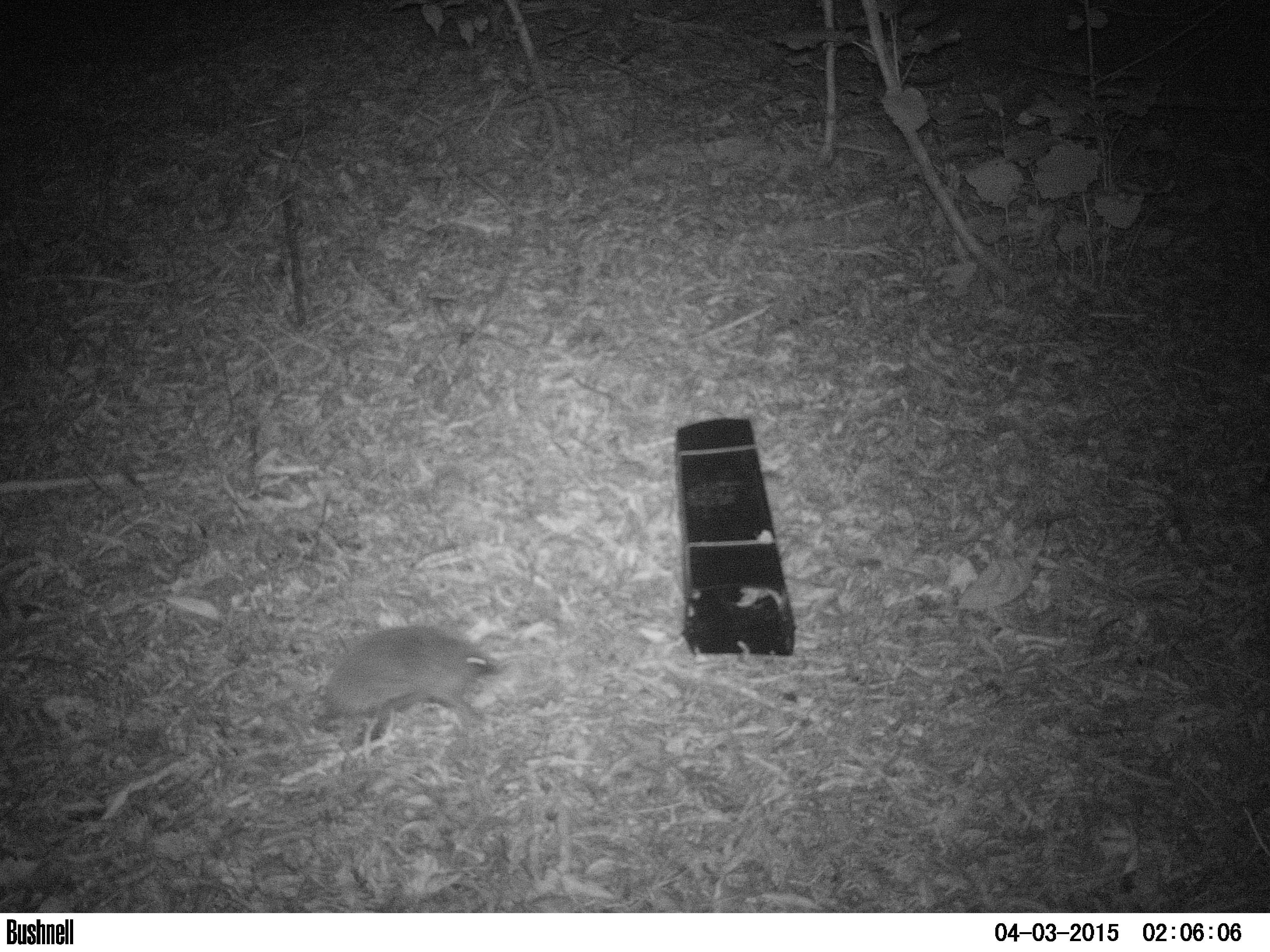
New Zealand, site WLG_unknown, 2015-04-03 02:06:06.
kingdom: Animalia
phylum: Chordata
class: Mammalia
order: Eulipotyphla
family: Erinaceidae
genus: Erinaceus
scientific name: Erinaceus europaeus europaeus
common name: european hedgehog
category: hedgehog